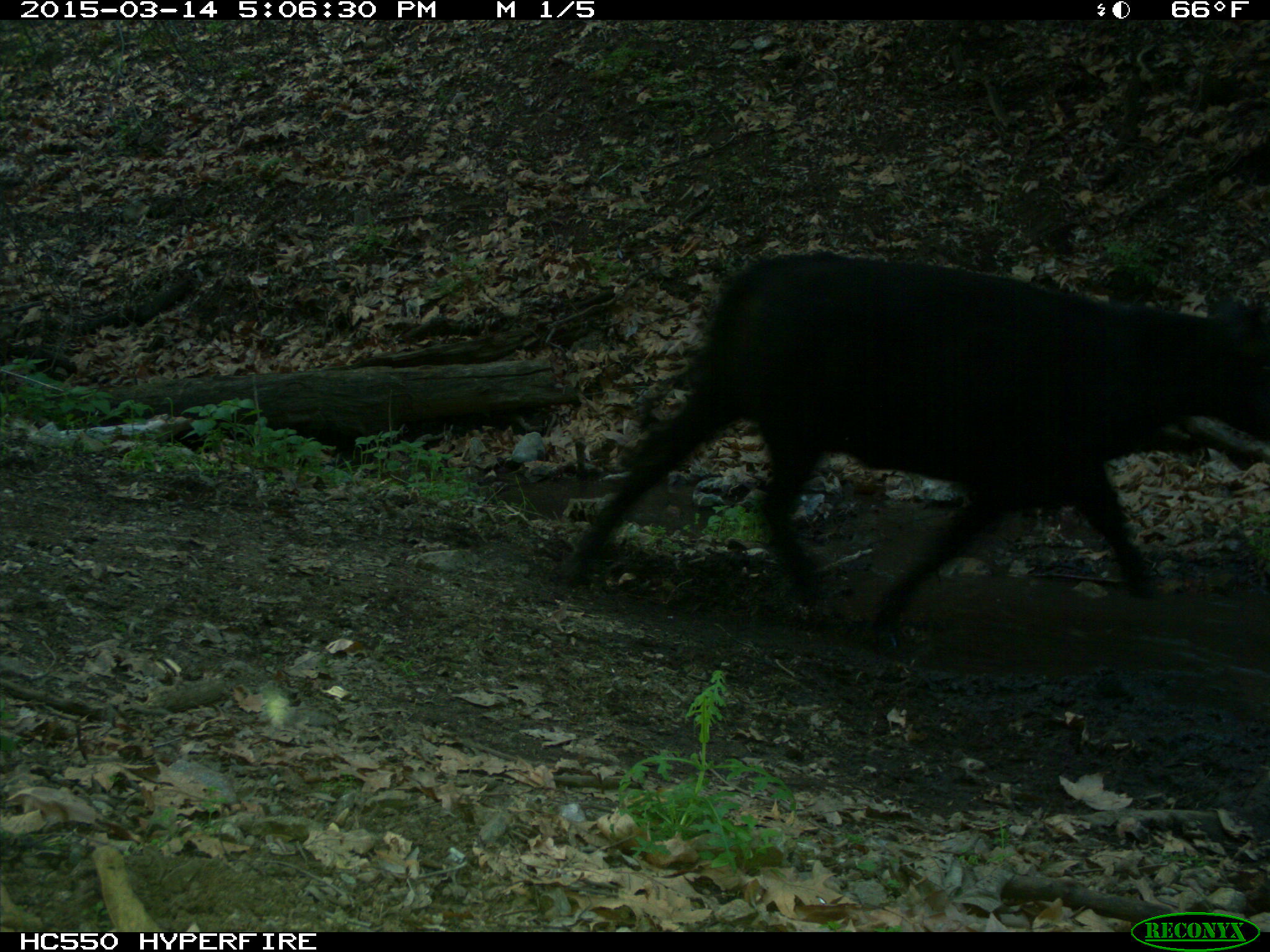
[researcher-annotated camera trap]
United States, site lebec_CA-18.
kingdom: Animalia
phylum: Chordata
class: Mammalia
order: Artiodactyla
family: Bovidae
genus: Bos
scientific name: Bos taurus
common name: domestic cow